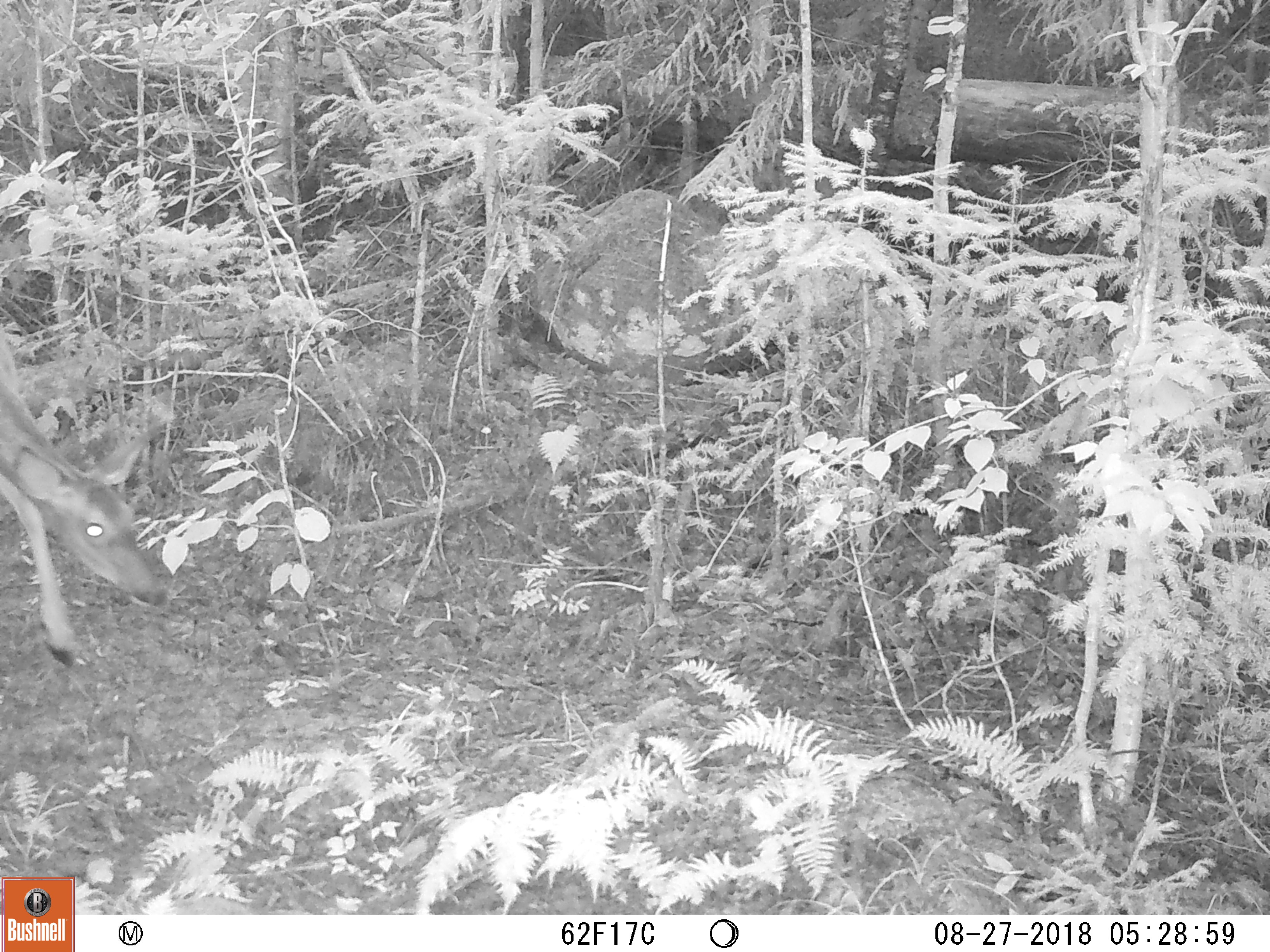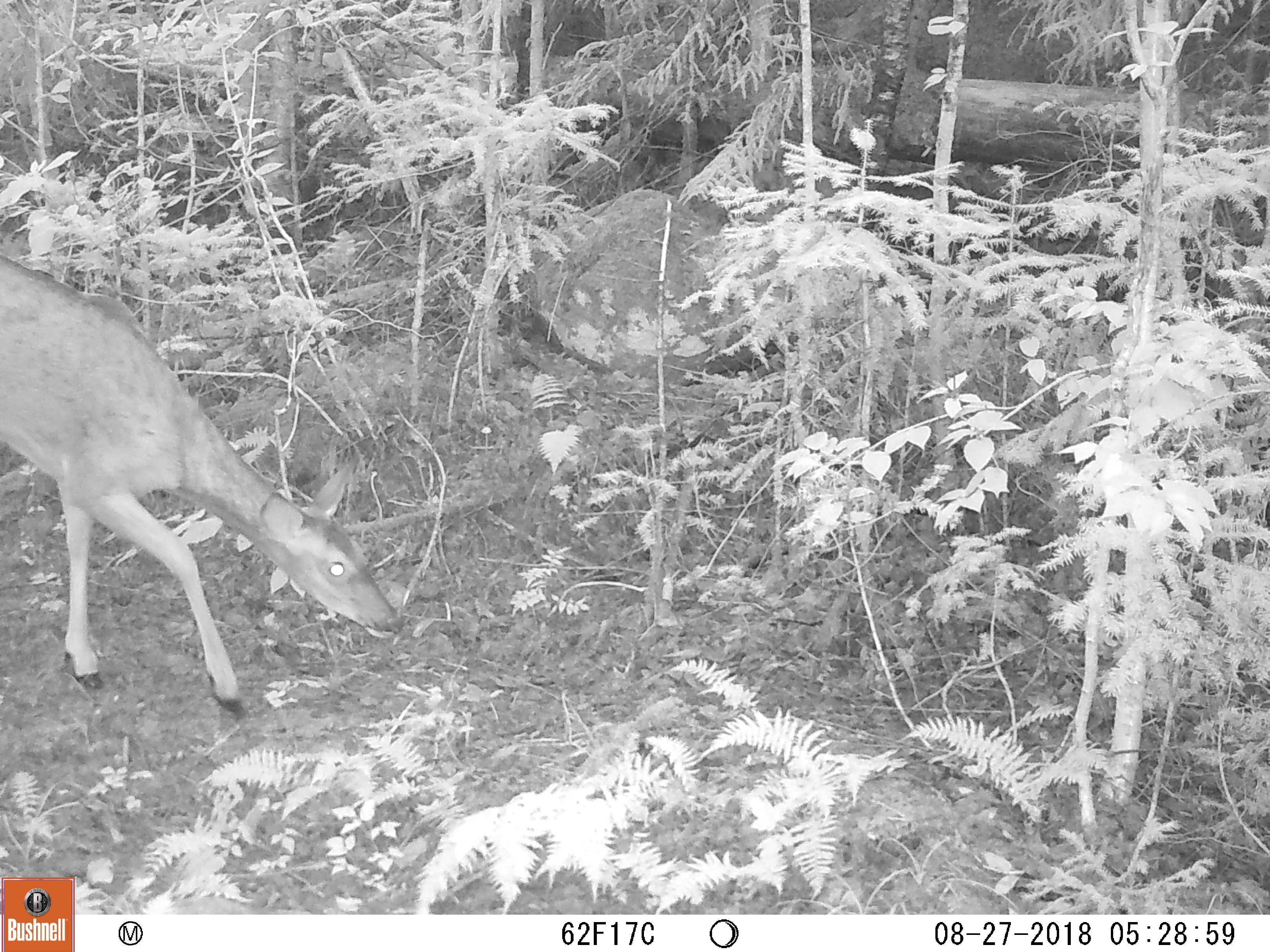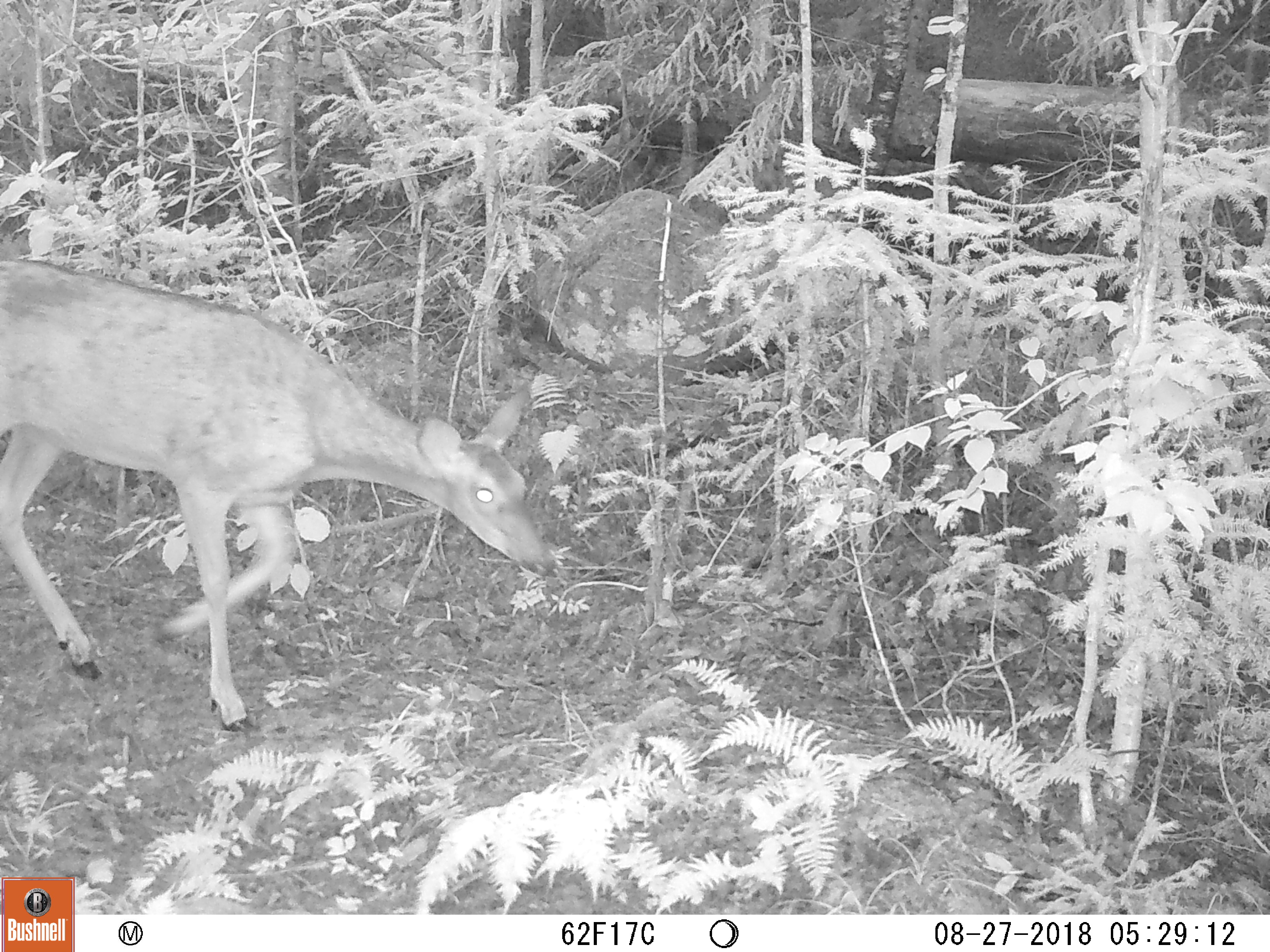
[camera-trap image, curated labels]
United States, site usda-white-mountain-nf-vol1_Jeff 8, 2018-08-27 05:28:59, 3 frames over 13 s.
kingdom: Animalia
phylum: Chordata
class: Mammalia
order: Artiodactyla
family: Cervidae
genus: Odocoileus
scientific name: Odocoileus virginianus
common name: white-tailed deer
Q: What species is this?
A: White-tailed deer (Odocoileus virginianus).